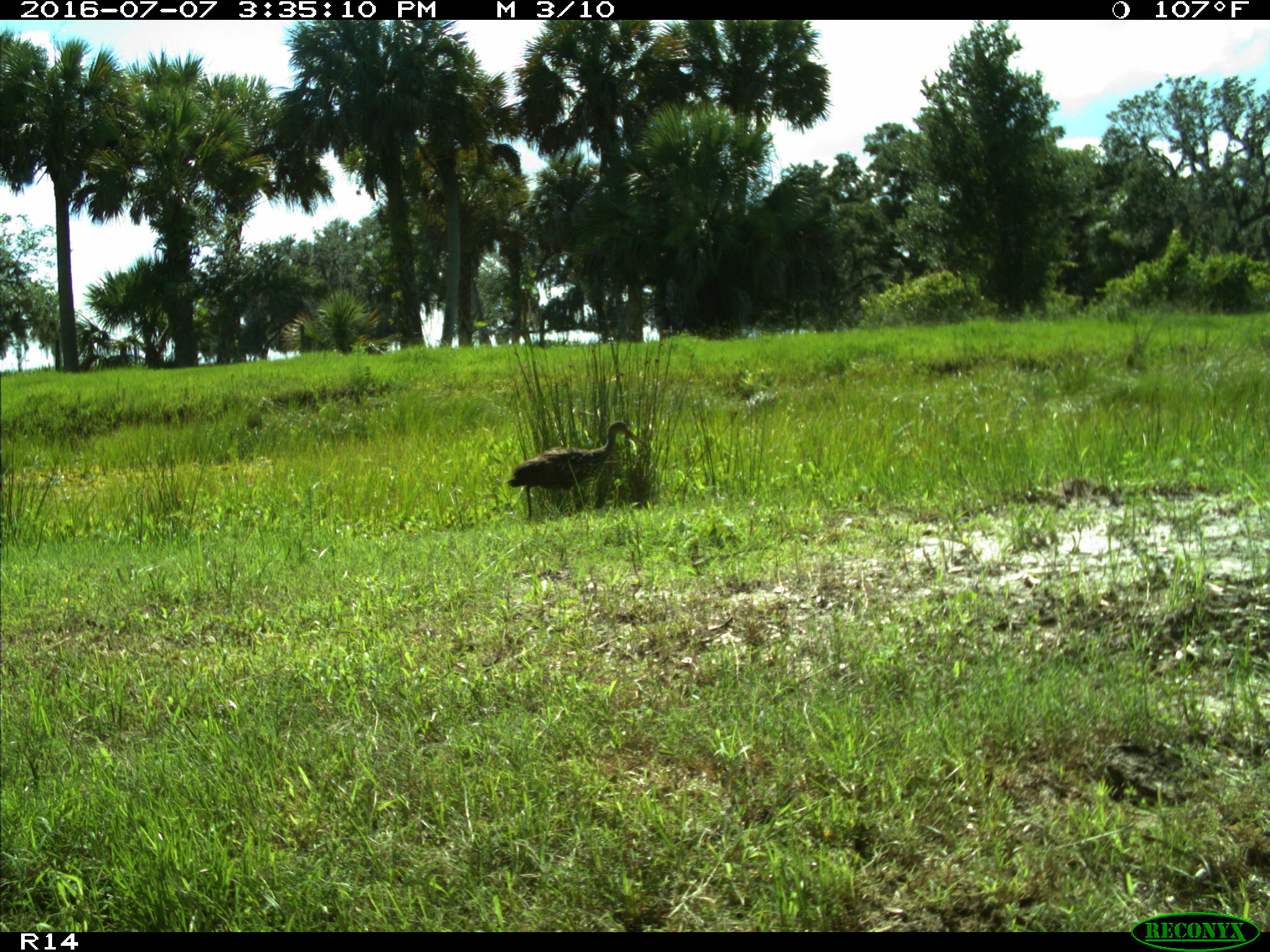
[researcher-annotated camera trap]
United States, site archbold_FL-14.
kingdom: Animalia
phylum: Chordata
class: Aves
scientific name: Aves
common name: birds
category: unidentified bird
Unidentified bird (birds) (Aves).